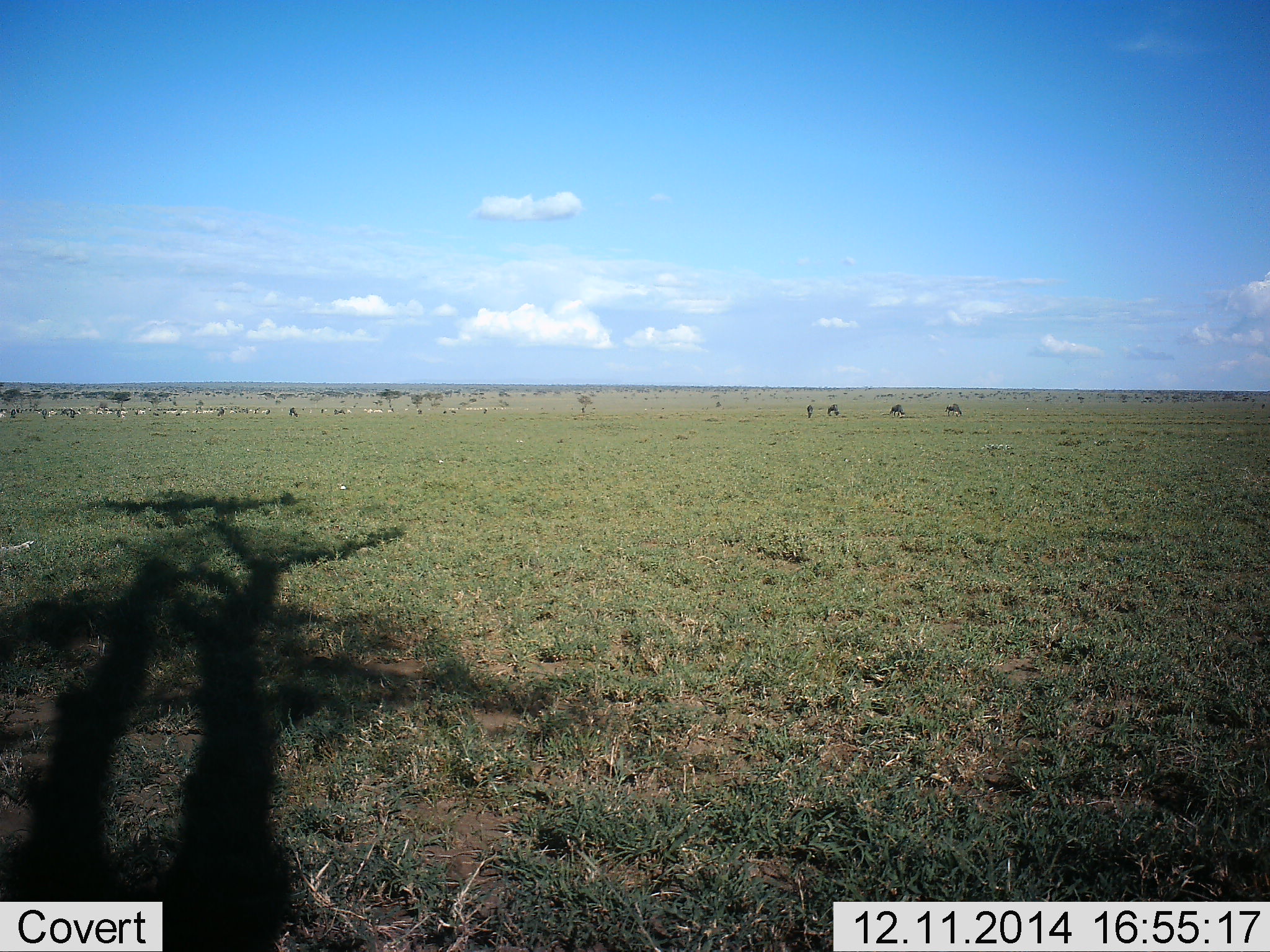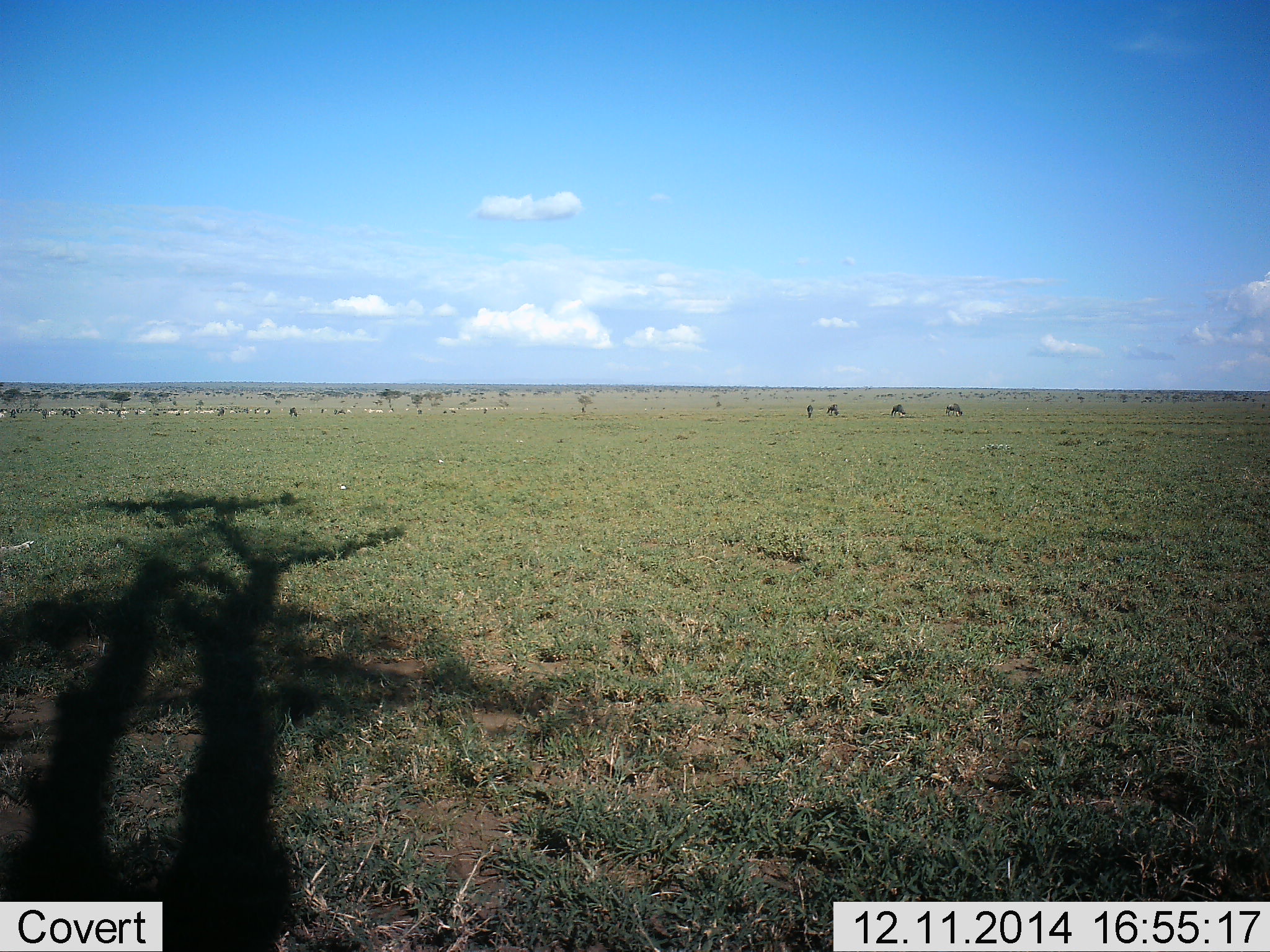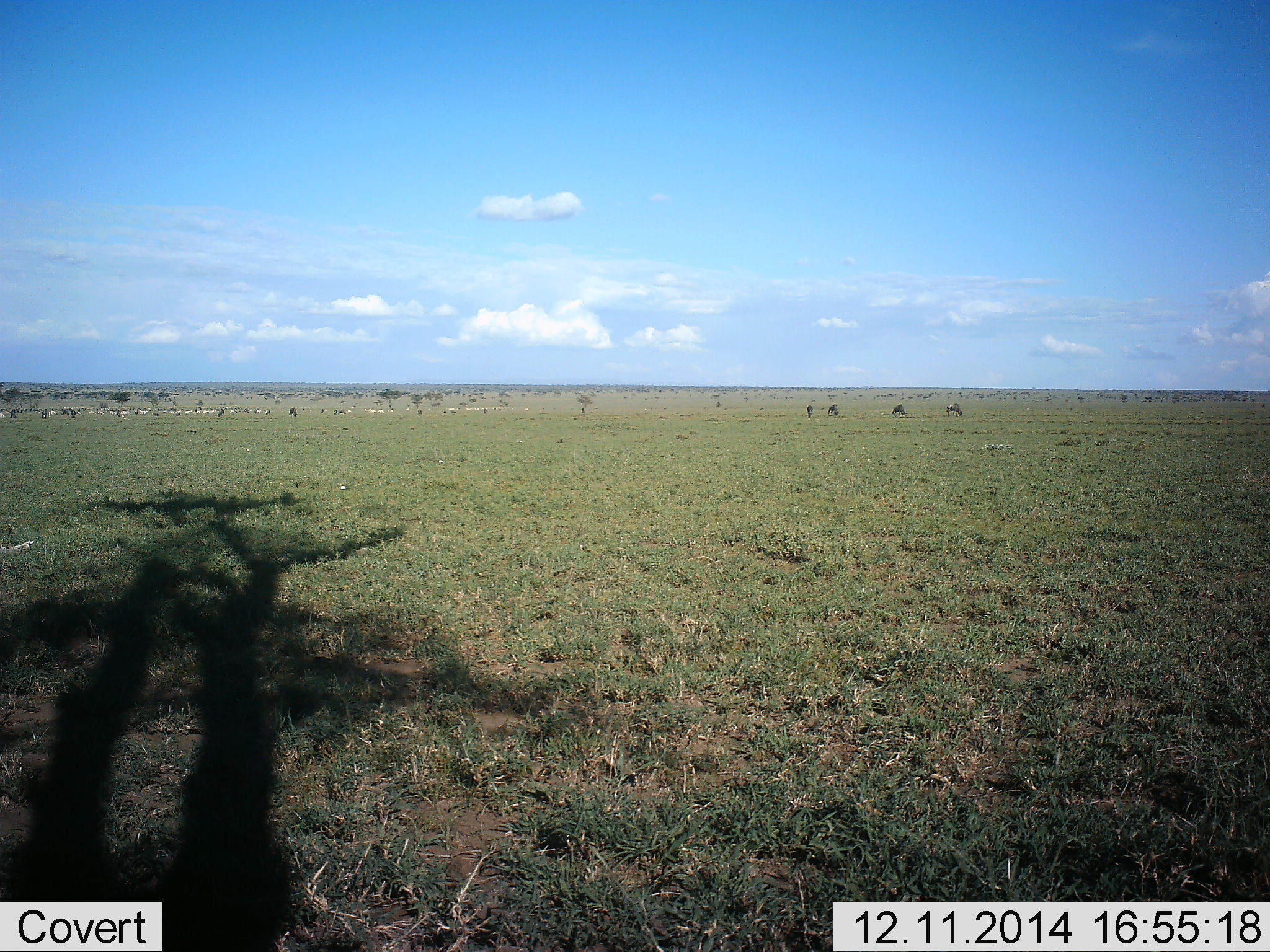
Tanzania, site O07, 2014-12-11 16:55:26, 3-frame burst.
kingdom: Animalia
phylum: Chordata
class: Mammalia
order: Artiodactyla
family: Bovidae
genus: Connochaetes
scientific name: Connochaetes taurinus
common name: blue wildebeest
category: wildebeest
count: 10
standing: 44%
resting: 0%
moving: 0%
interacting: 0%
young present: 0%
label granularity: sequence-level